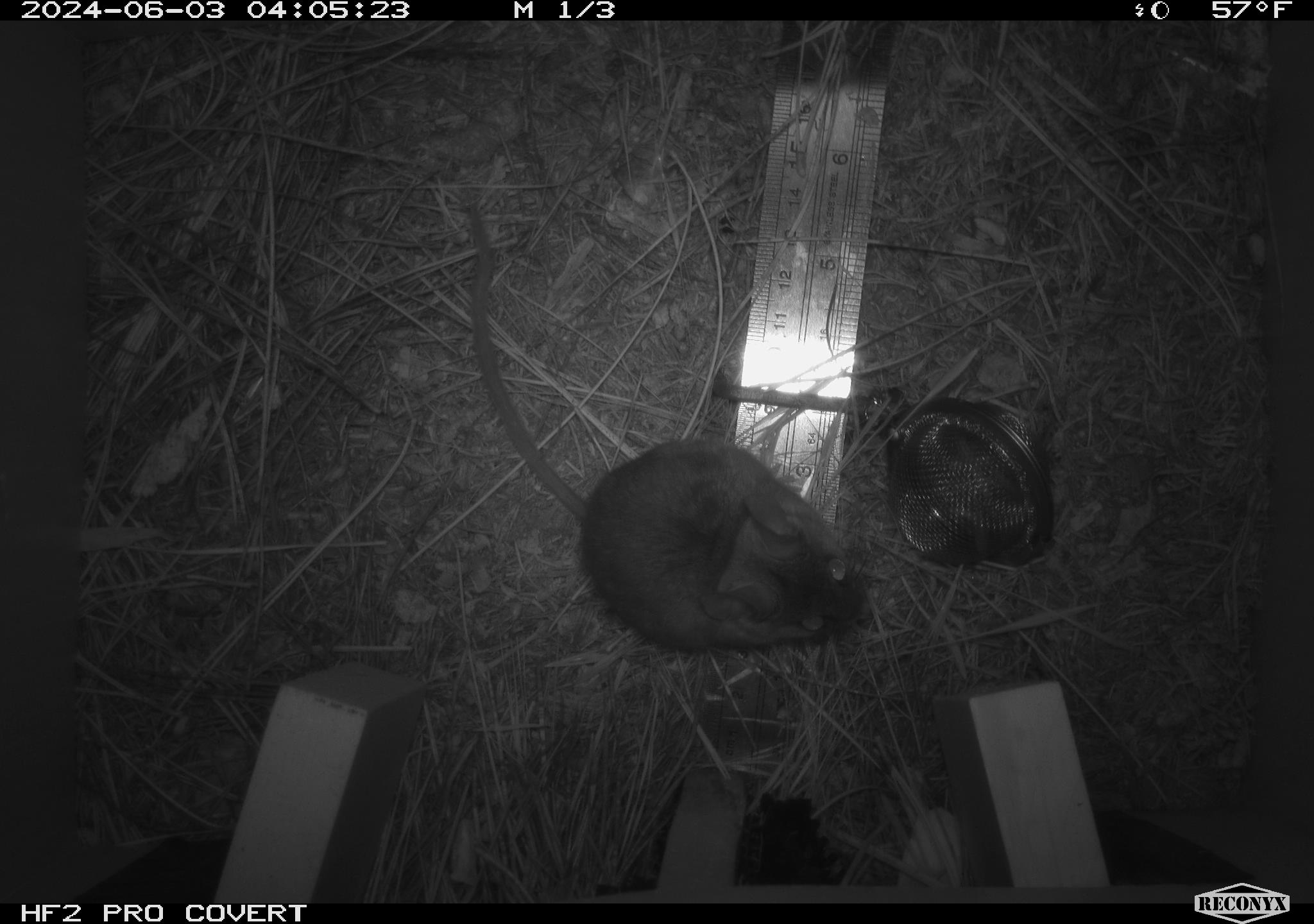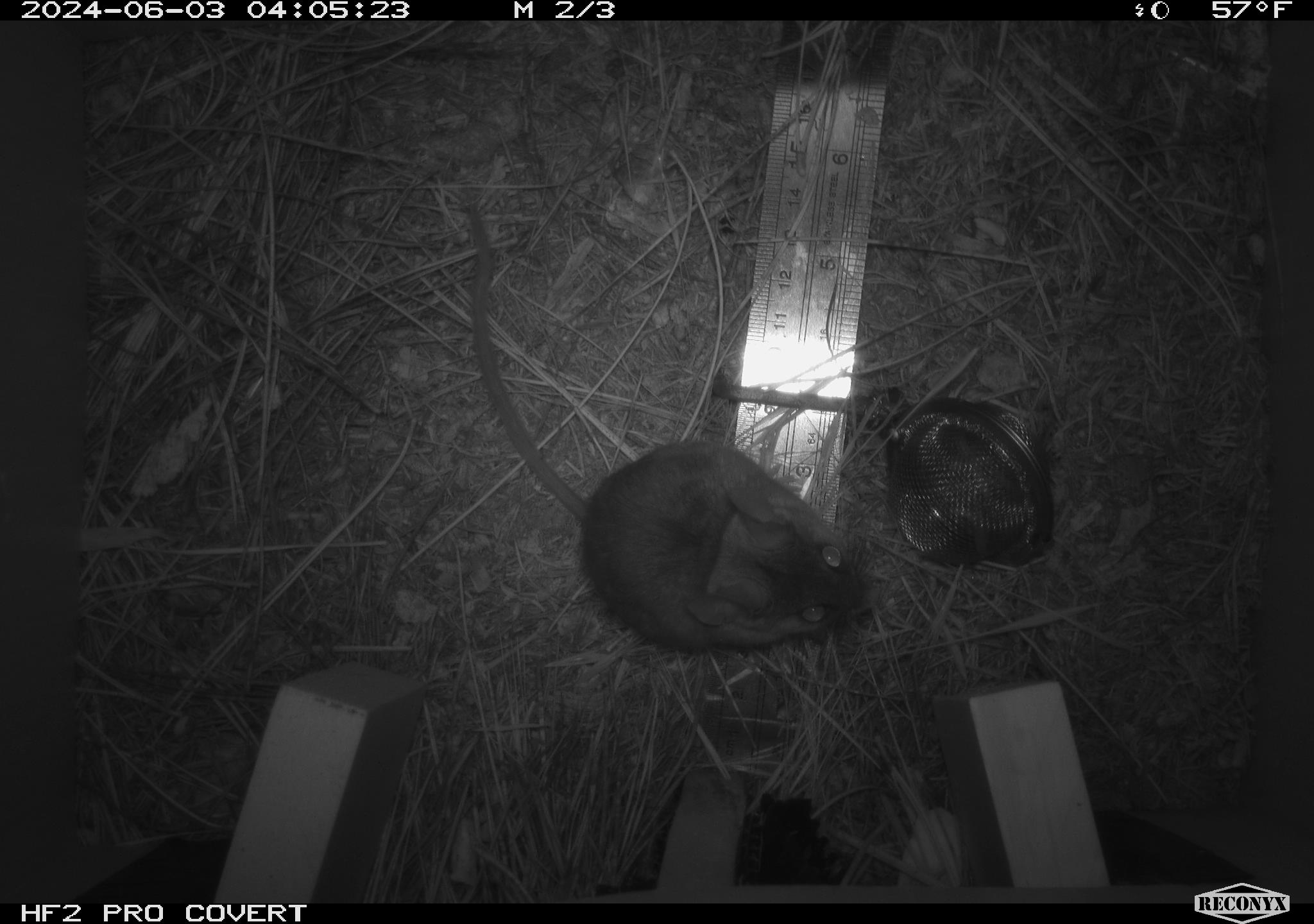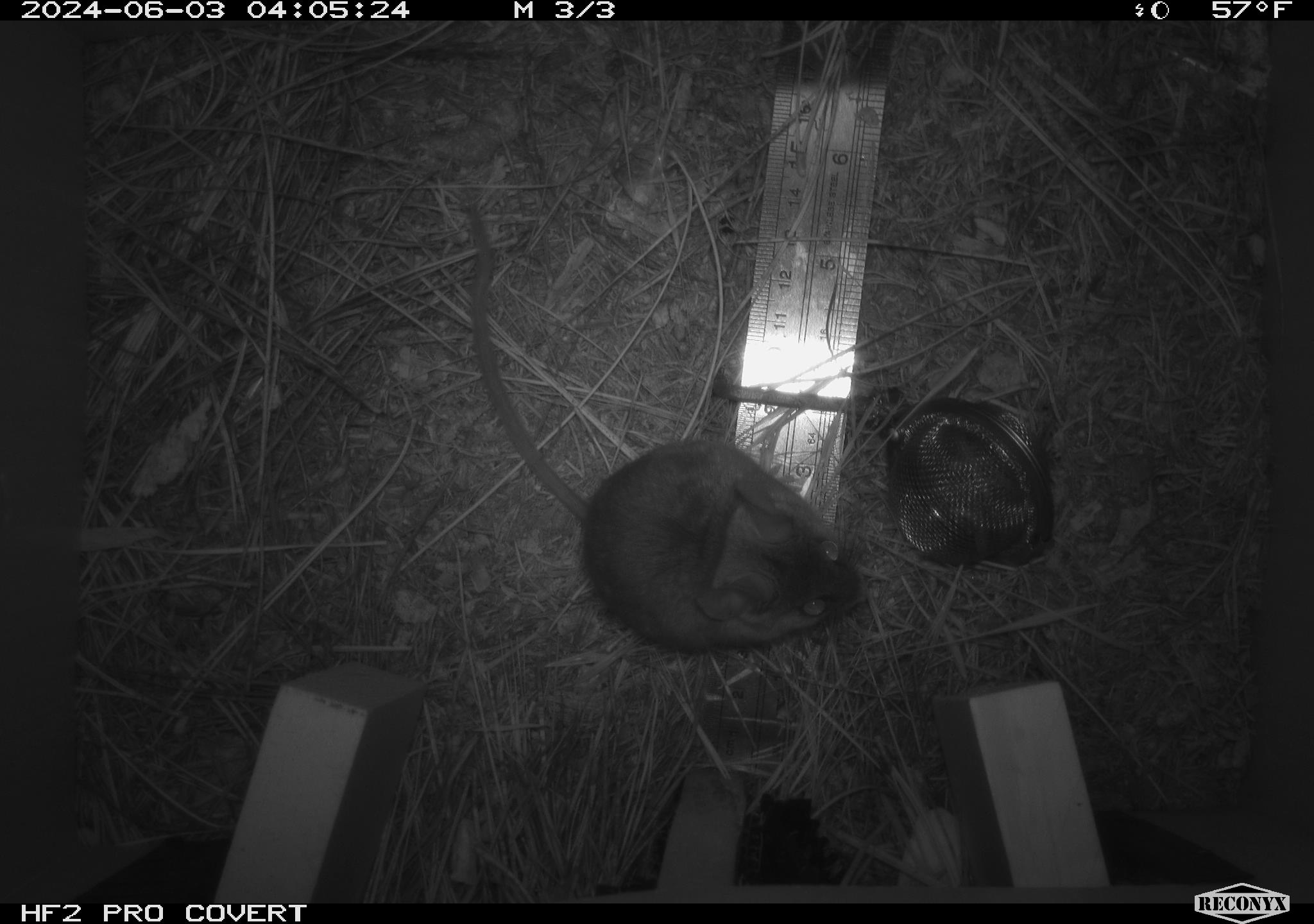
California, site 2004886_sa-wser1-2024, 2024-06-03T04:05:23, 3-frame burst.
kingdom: Animalia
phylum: Chordata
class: Mammalia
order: Rodentia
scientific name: Rodentia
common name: mouse species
Mouse species (Rodentia).